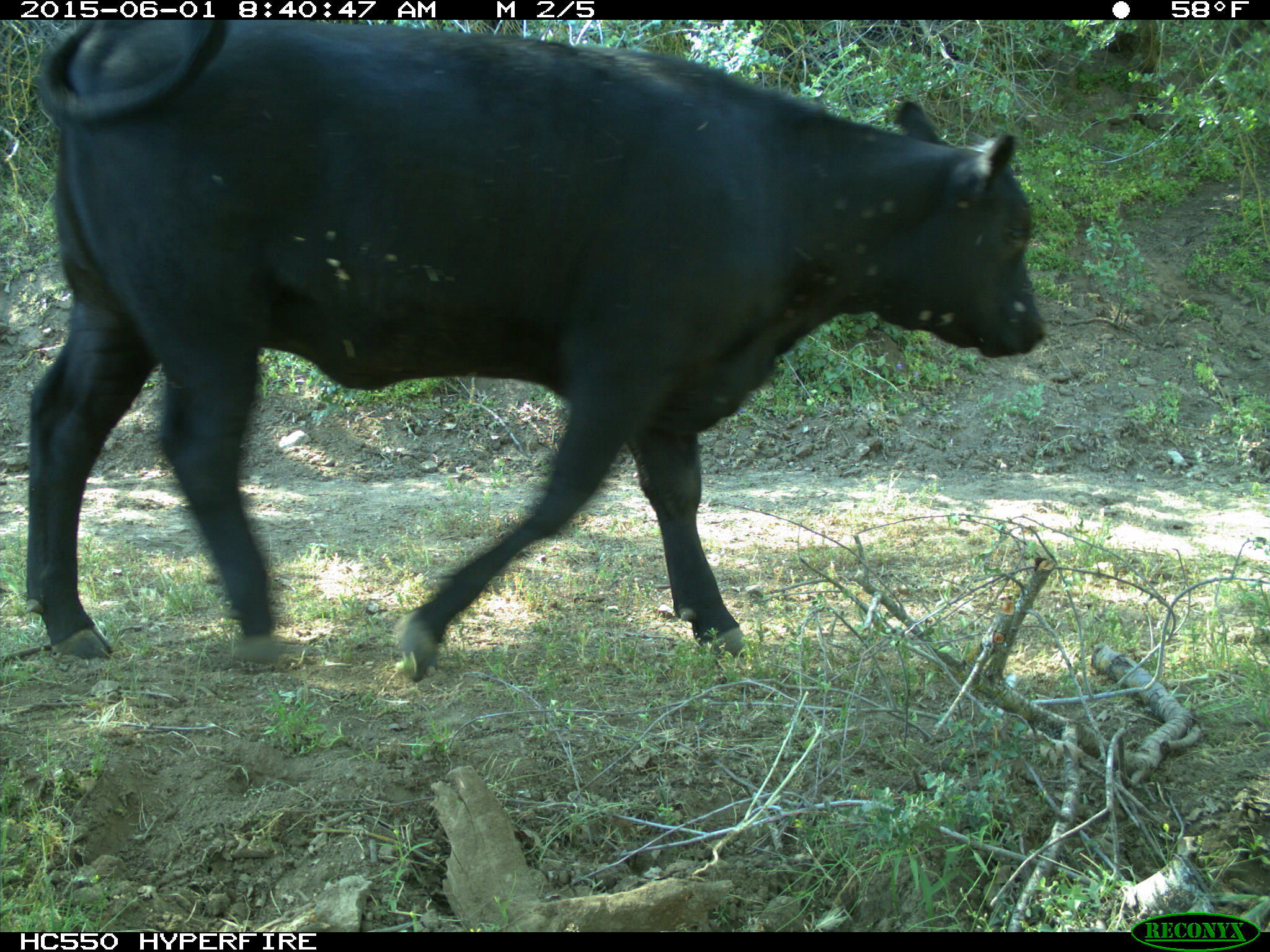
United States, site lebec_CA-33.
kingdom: Animalia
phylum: Chordata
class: Mammalia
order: Artiodactyla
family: Bovidae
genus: Bos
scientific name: Bos taurus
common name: domestic cow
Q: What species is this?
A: Bos taurus (domestic cow).